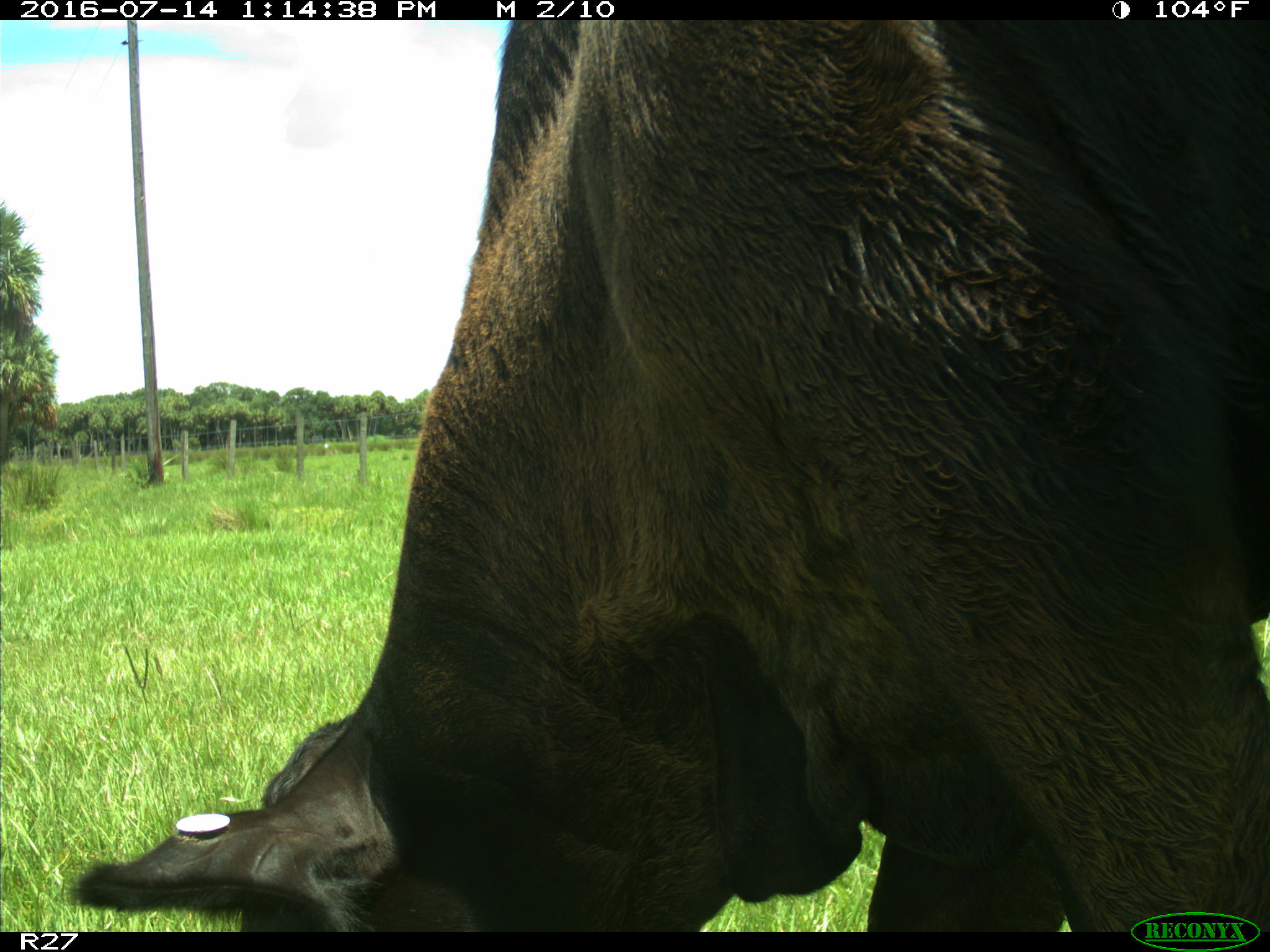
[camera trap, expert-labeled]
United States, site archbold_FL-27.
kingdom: Animalia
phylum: Chordata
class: Mammalia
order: Artiodactyla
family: Bovidae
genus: Bos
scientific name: Bos taurus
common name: domestic cow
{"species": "Bos taurus (domestic cow)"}